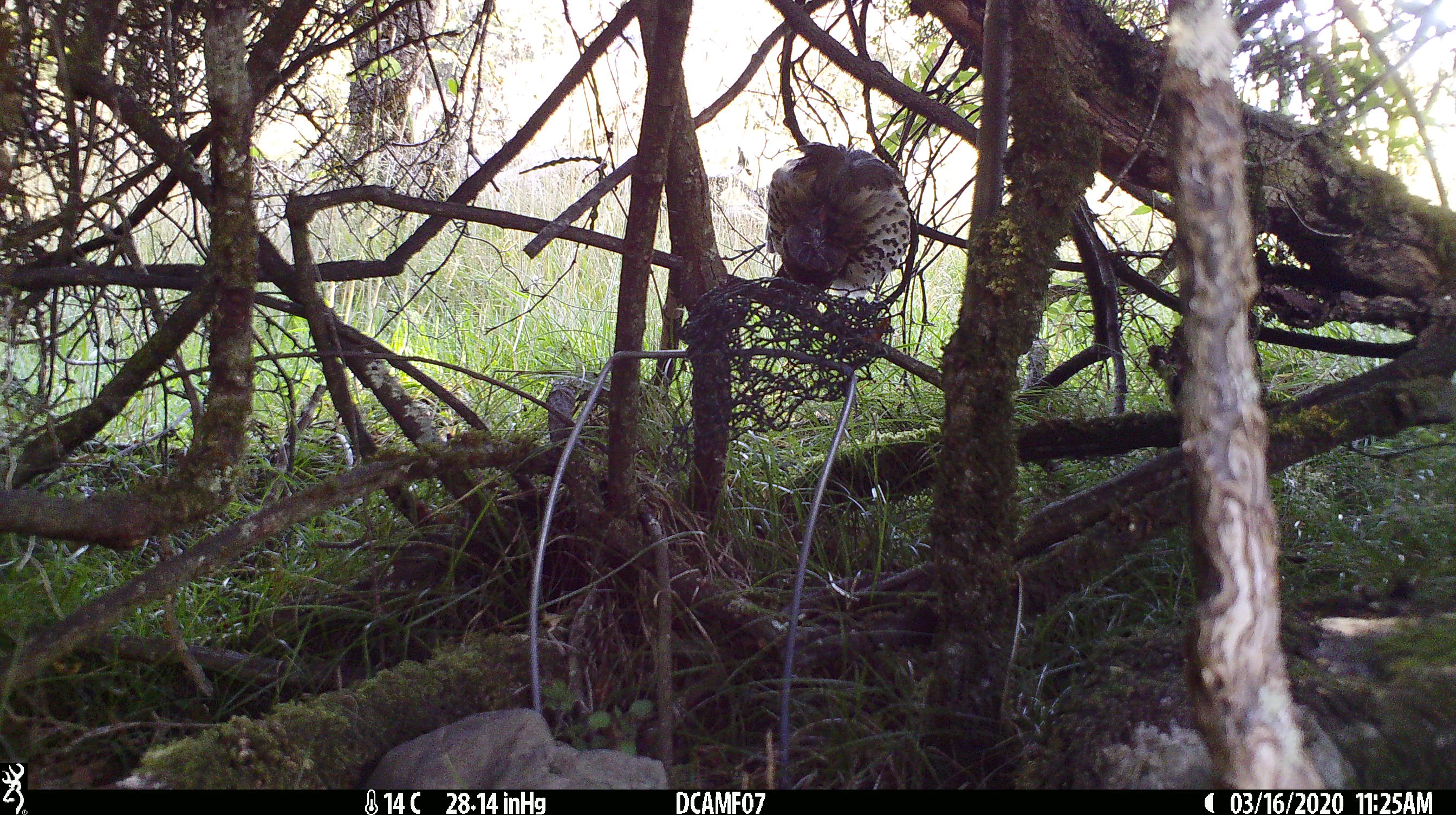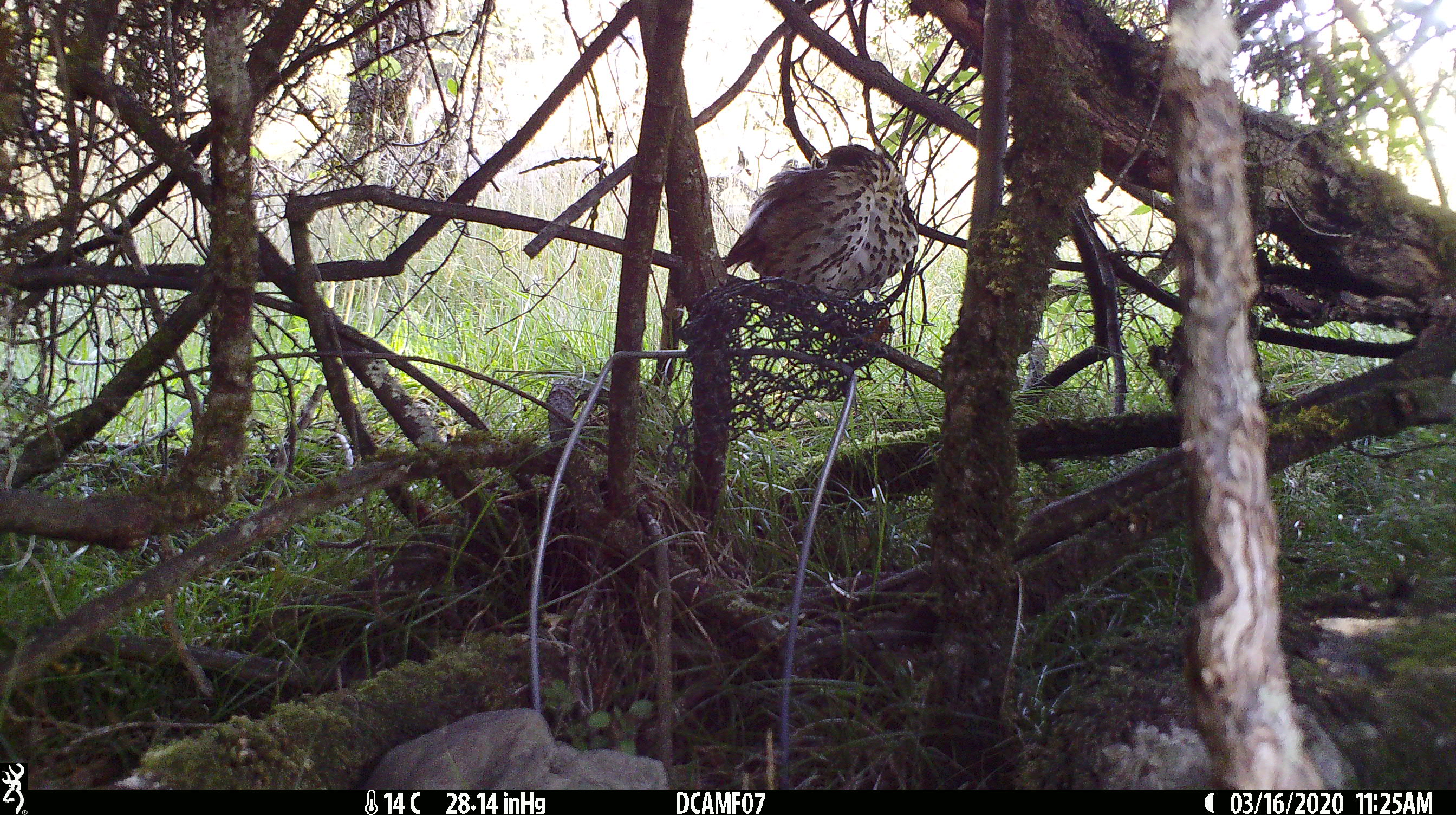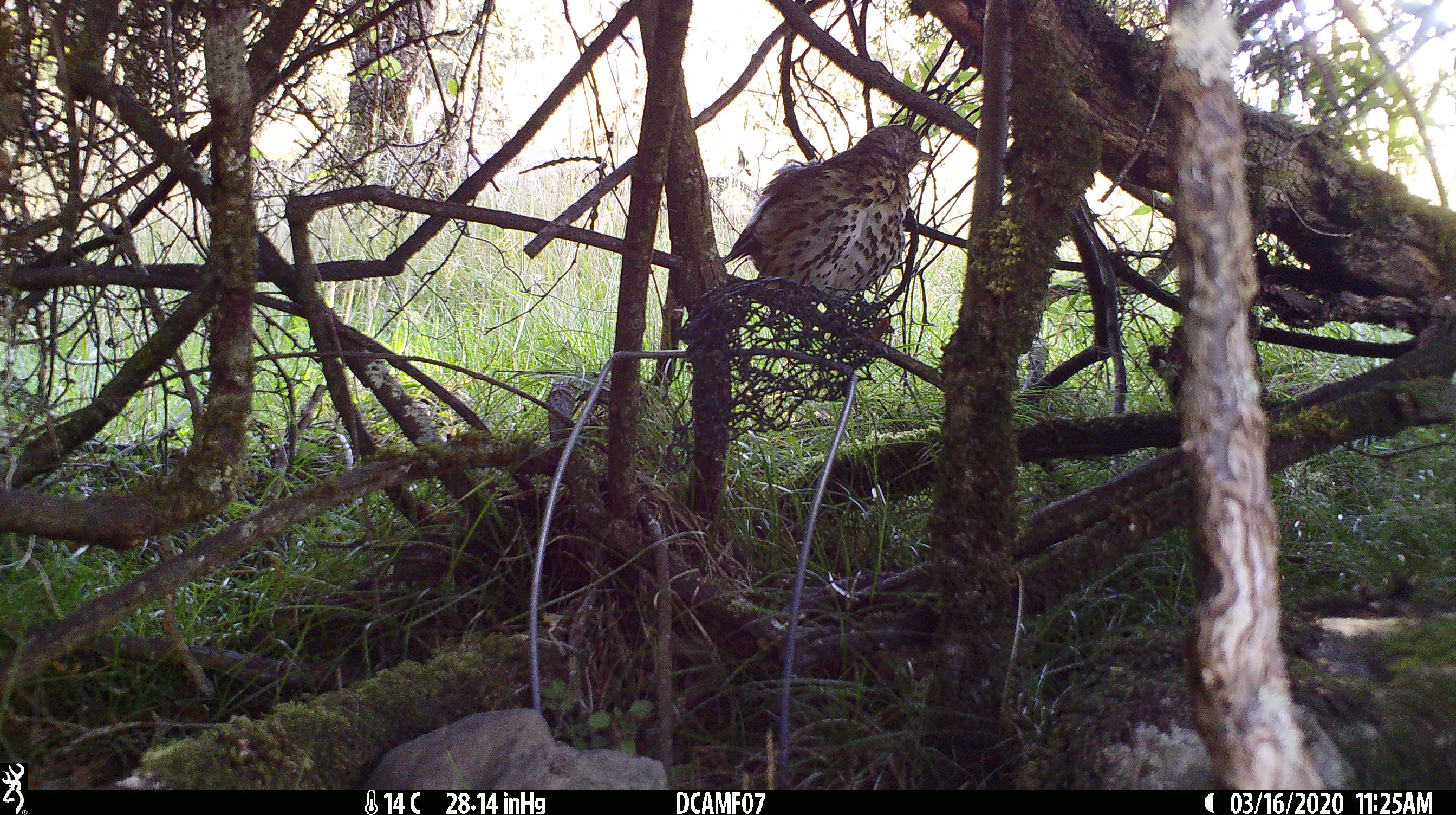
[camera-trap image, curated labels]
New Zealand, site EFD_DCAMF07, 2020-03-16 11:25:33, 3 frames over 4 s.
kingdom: Animalia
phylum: Chordata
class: Aves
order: Passeriformes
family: Turdidae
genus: Turdus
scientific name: Turdus philomelos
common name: song thrush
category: thrush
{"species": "thrush (song thrush) (Turdus philomelos)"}